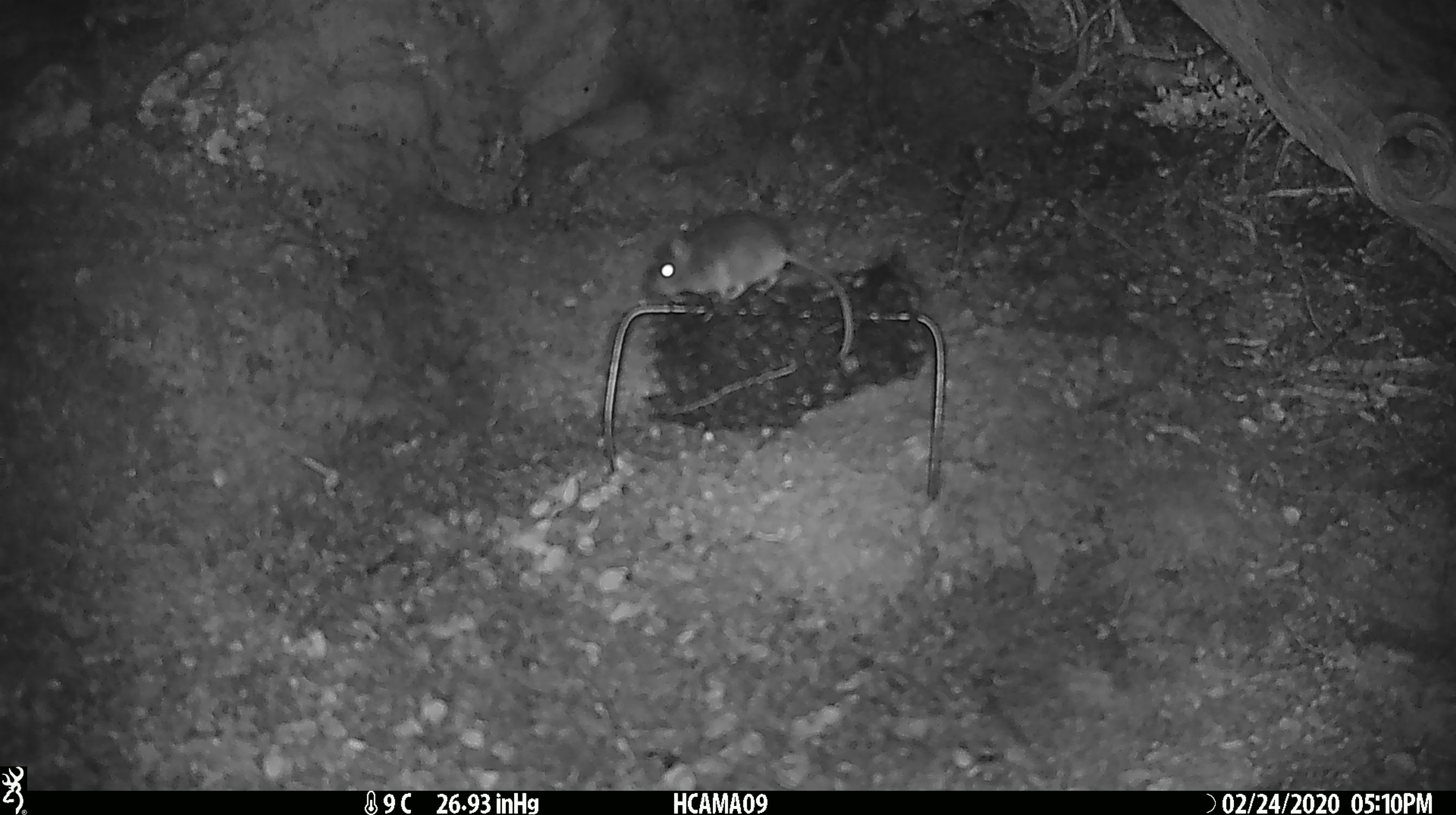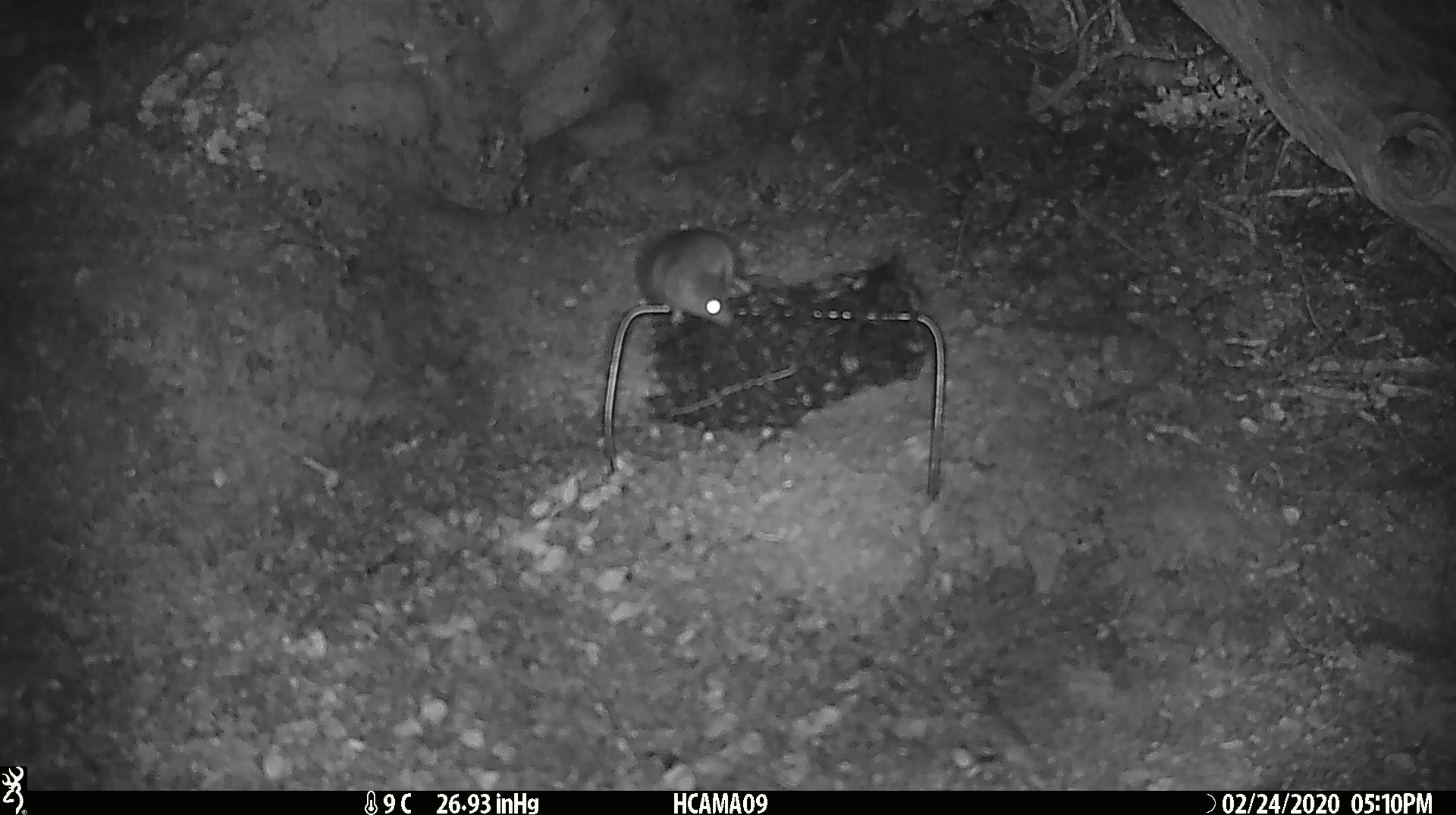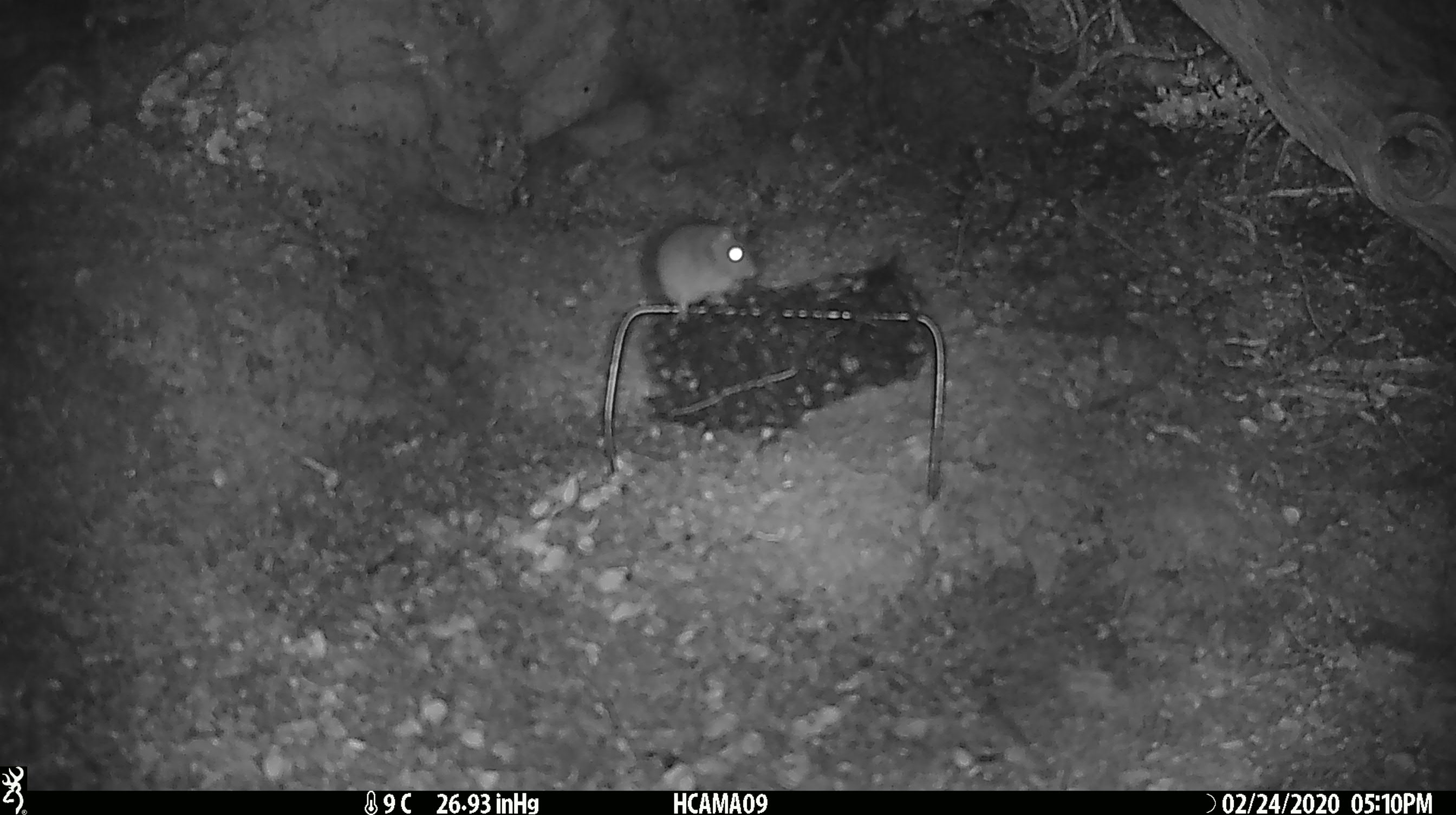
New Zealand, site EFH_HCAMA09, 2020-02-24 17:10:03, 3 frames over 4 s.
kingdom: Animalia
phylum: Chordata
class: Mammalia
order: Rodentia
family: Muridae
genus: Mus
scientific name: Mus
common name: mouse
Mouse (Mus).